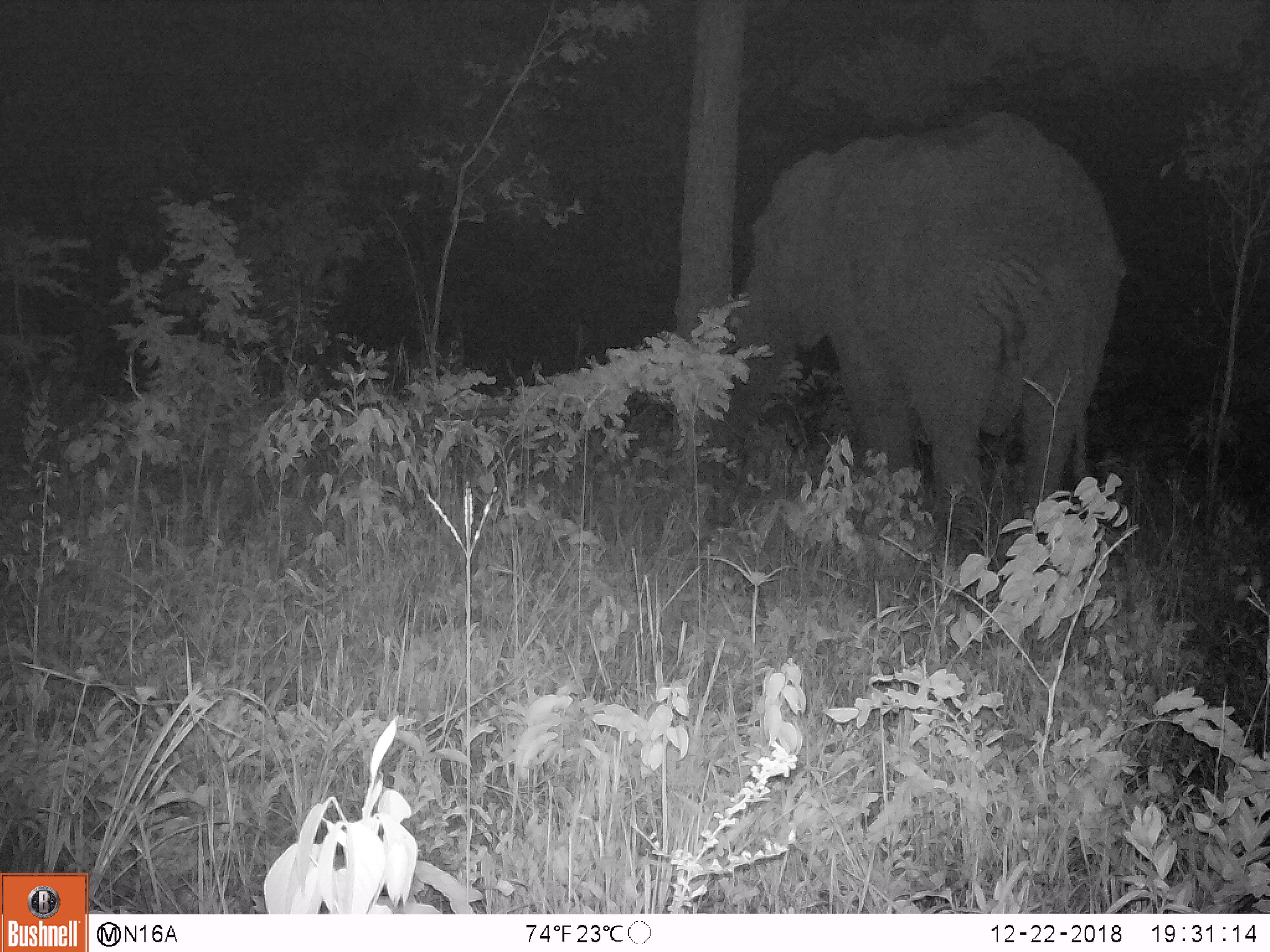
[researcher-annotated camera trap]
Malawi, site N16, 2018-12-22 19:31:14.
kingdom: Animalia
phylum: Chordata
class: Mammalia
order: Proboscidea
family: Elephantidae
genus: Loxodonta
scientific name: Loxodonta africana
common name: african savanna elephant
African savanna elephant (Loxodonta africana), count 1.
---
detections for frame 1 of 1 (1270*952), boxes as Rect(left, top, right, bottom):
african savanna elephant: Rect(696, 106, 1130, 531)